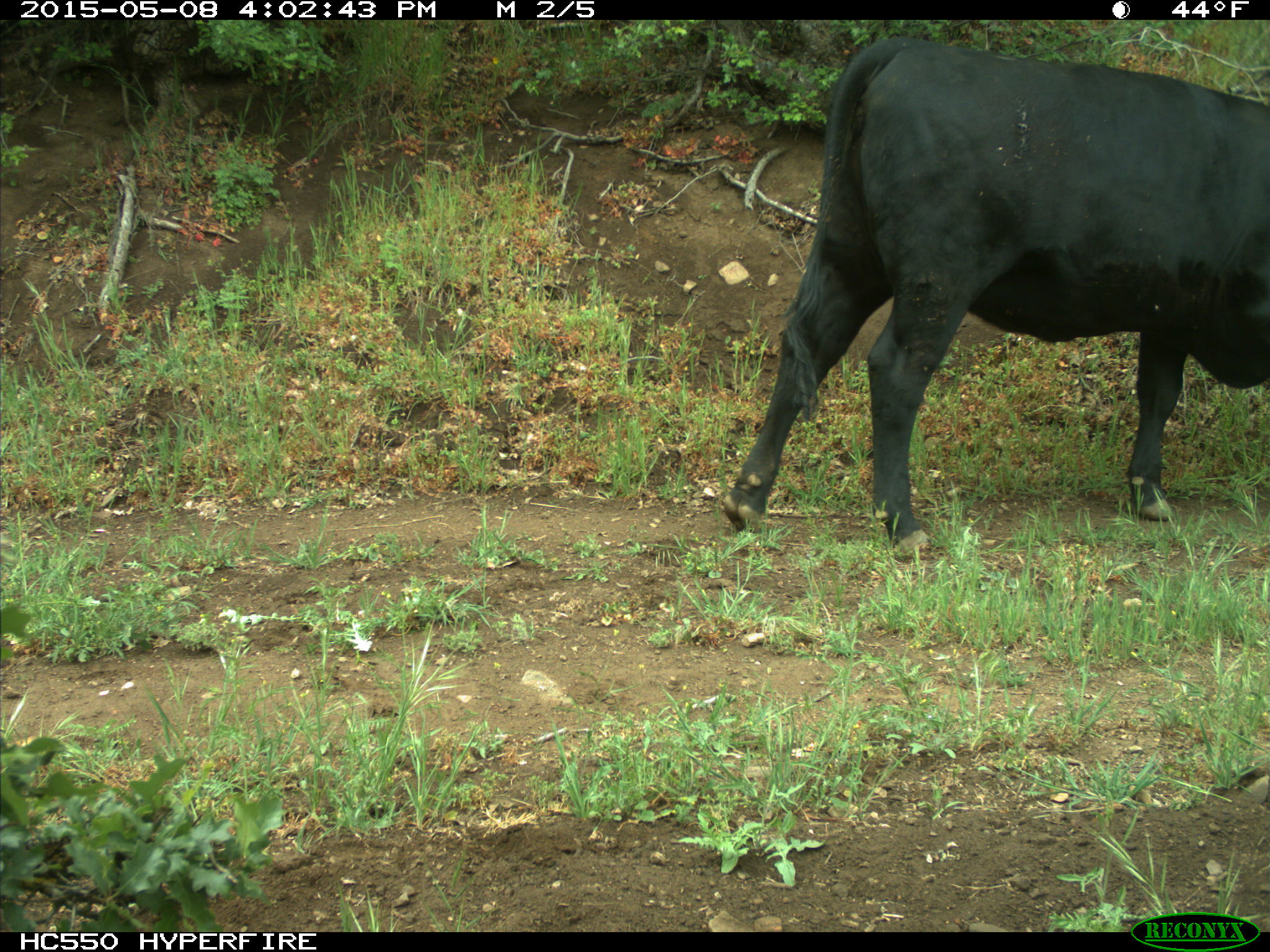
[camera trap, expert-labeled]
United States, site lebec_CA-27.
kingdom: Animalia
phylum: Chordata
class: Mammalia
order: Artiodactyla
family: Bovidae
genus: Bos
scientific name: Bos taurus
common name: domestic cow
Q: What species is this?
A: Bos taurus (domestic cow).